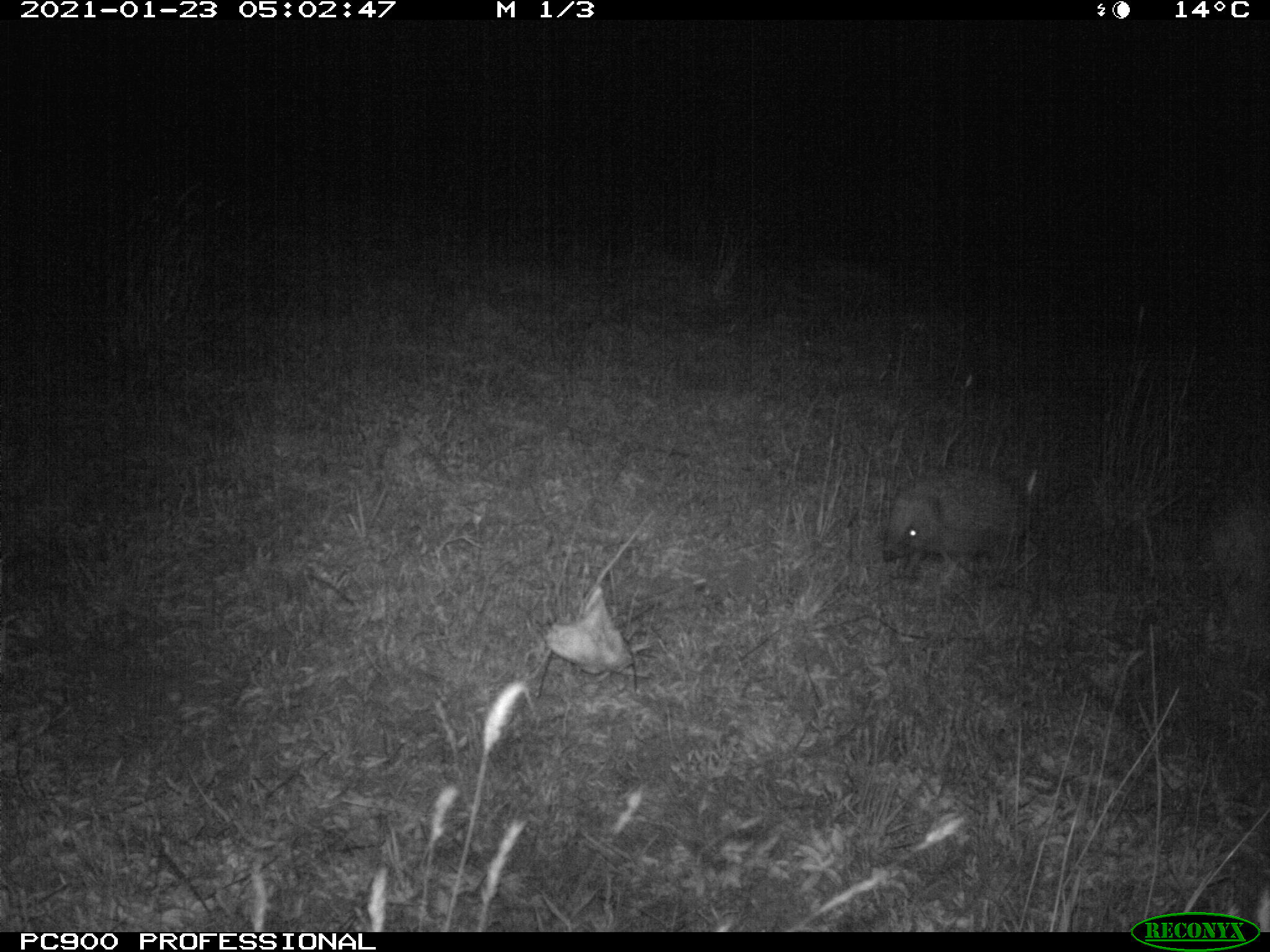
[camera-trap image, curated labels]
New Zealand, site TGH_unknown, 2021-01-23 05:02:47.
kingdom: Animalia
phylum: Chordata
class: Mammalia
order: Eulipotyphla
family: Erinaceidae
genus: Erinaceus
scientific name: Erinaceus europaeus europaeus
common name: european hedgehog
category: hedgehog